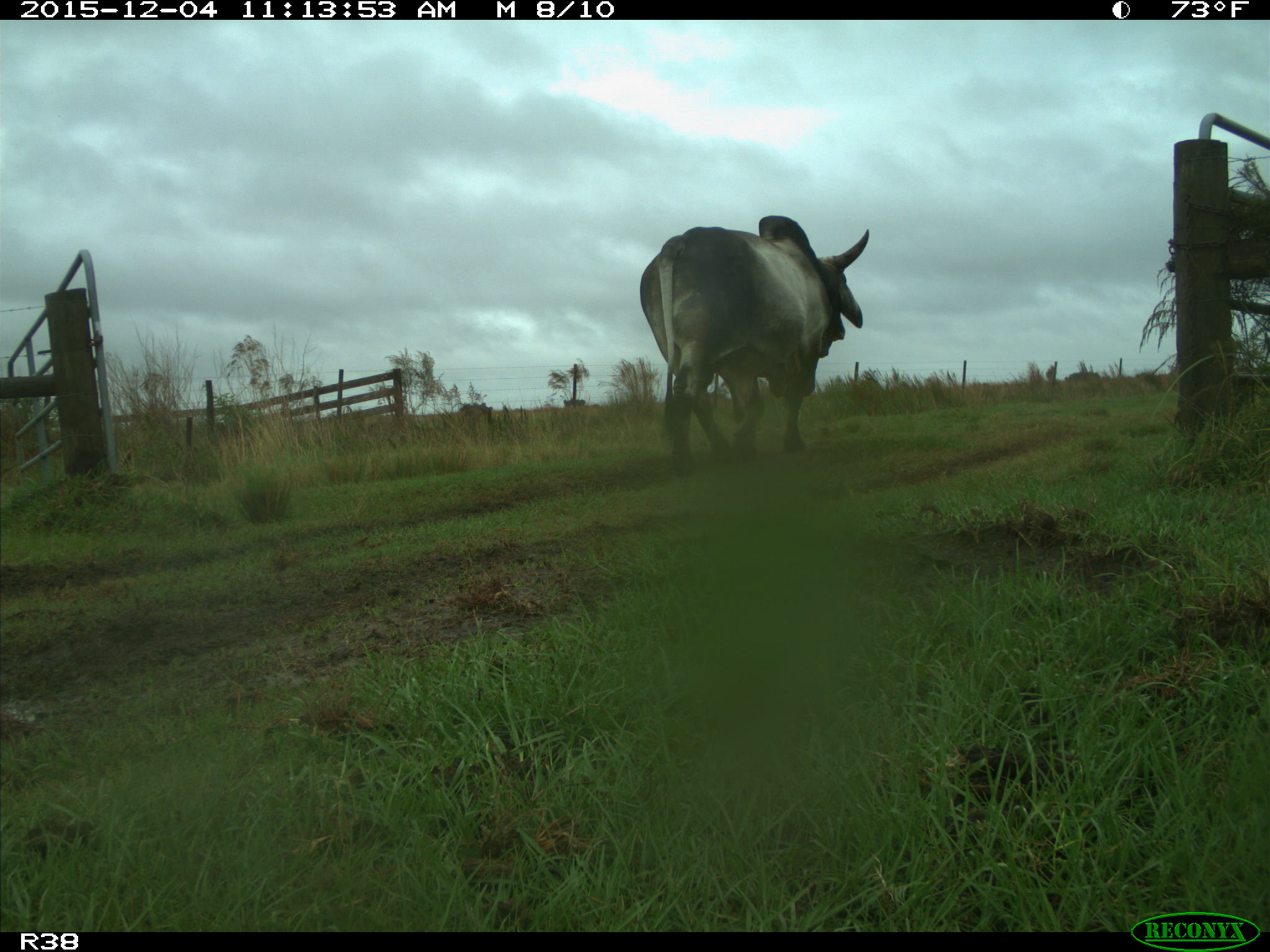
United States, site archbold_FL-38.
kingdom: Animalia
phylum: Chordata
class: Mammalia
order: Artiodactyla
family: Bovidae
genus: Bos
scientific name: Bos taurus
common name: domestic cow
Bos taurus (domestic cow).